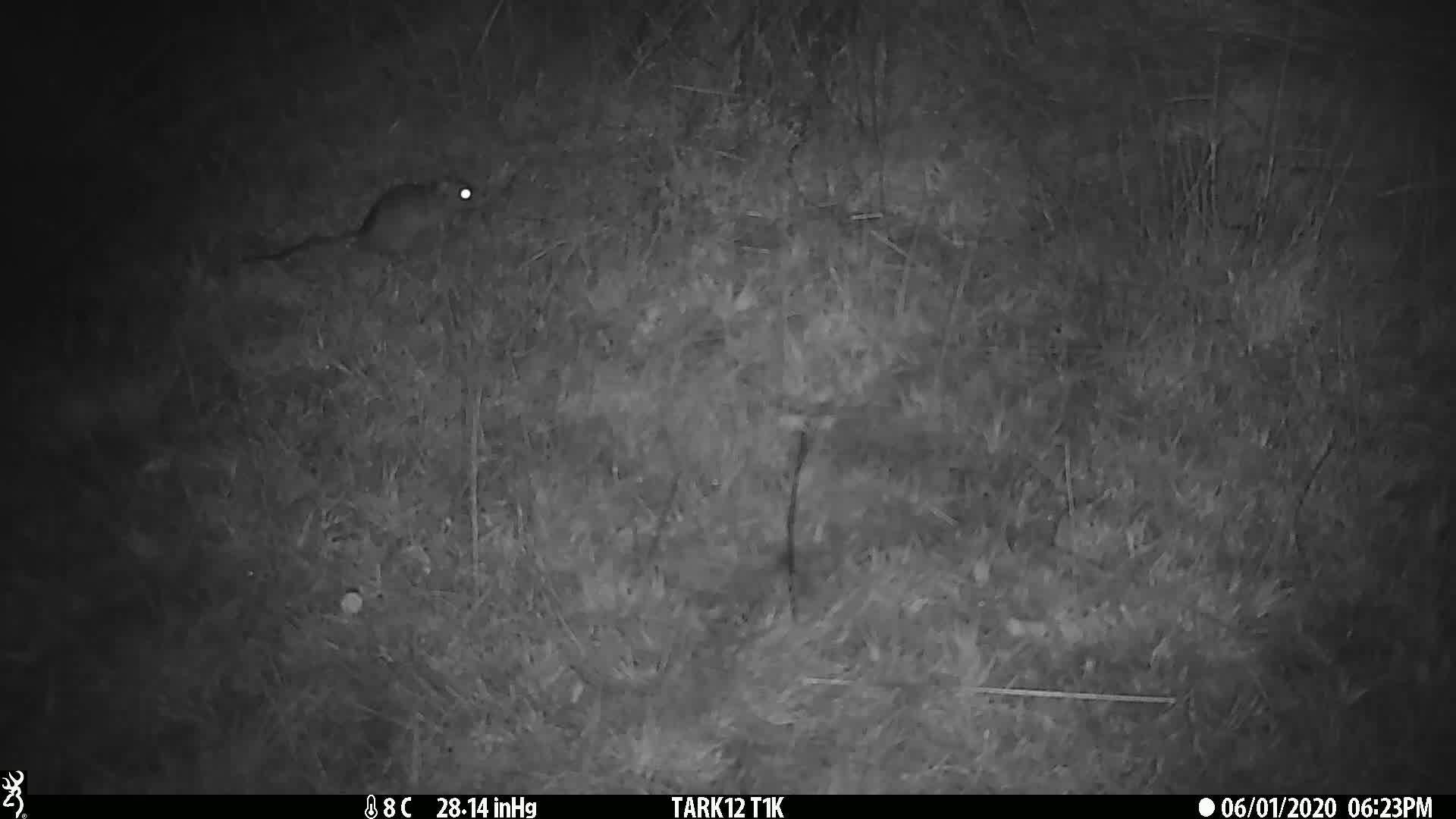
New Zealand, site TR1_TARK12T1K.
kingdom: Animalia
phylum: Chordata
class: Mammalia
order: Rodentia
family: Muridae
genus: Rattus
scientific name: Rattus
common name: rat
Rat (Rattus).